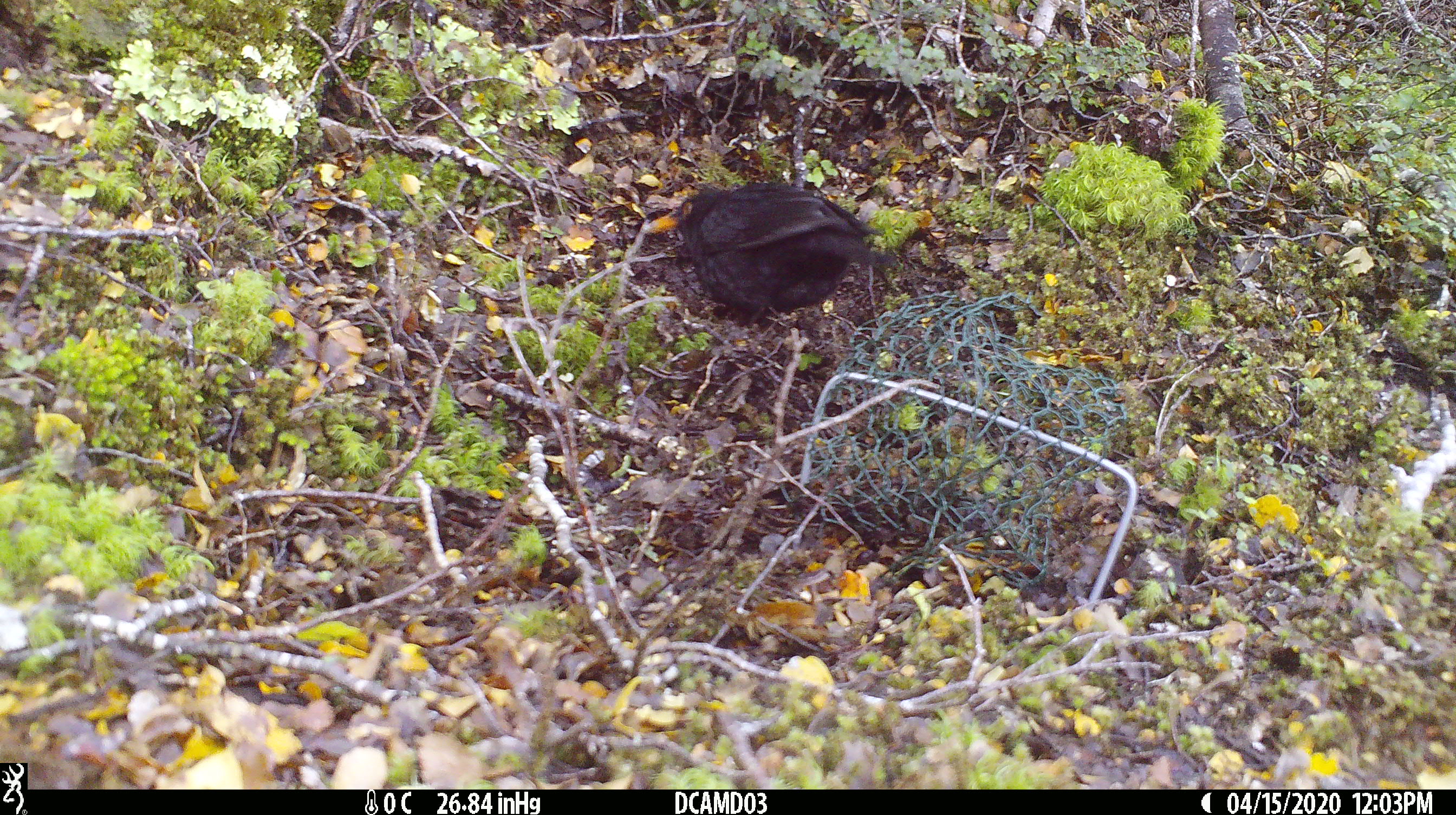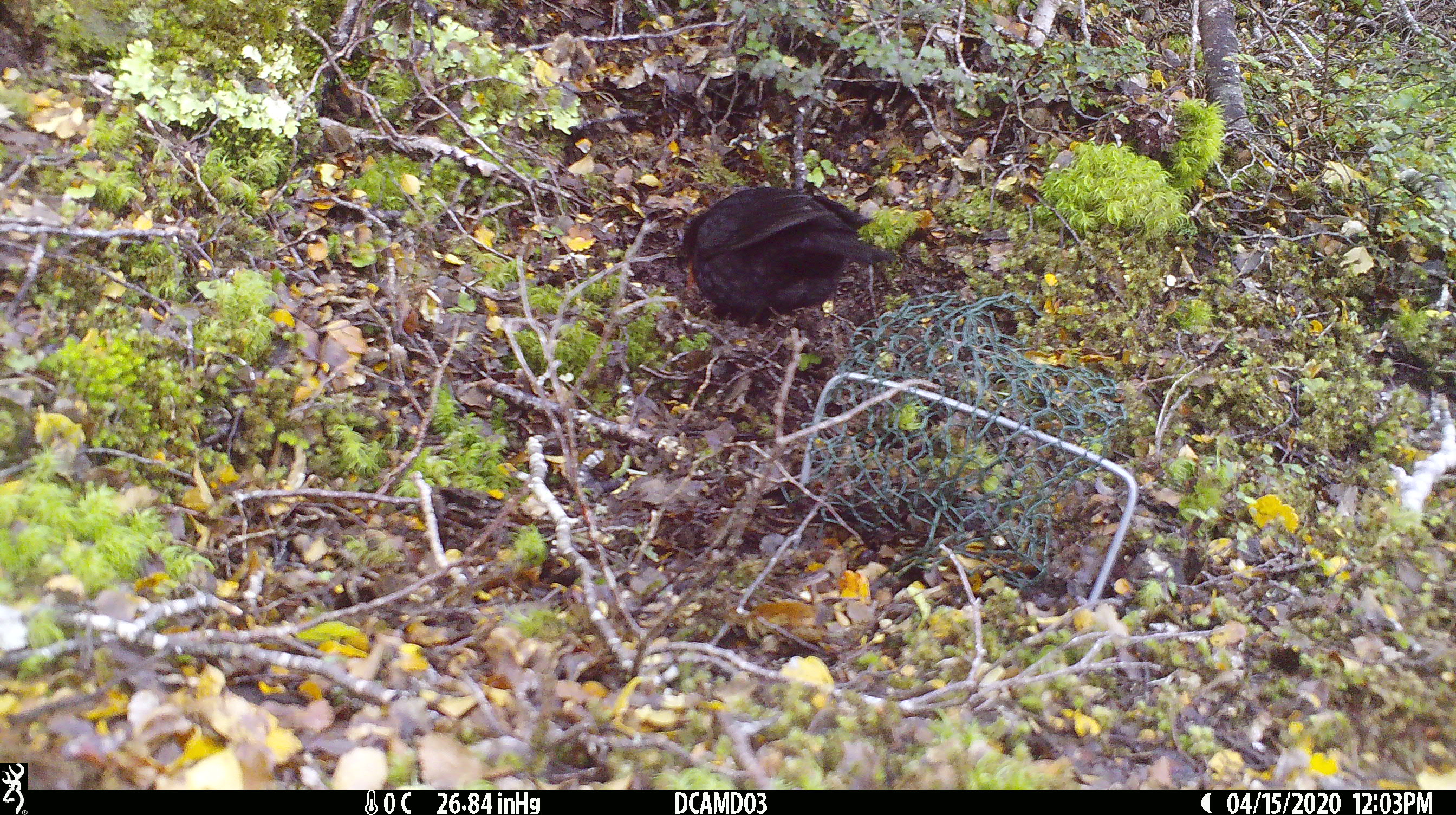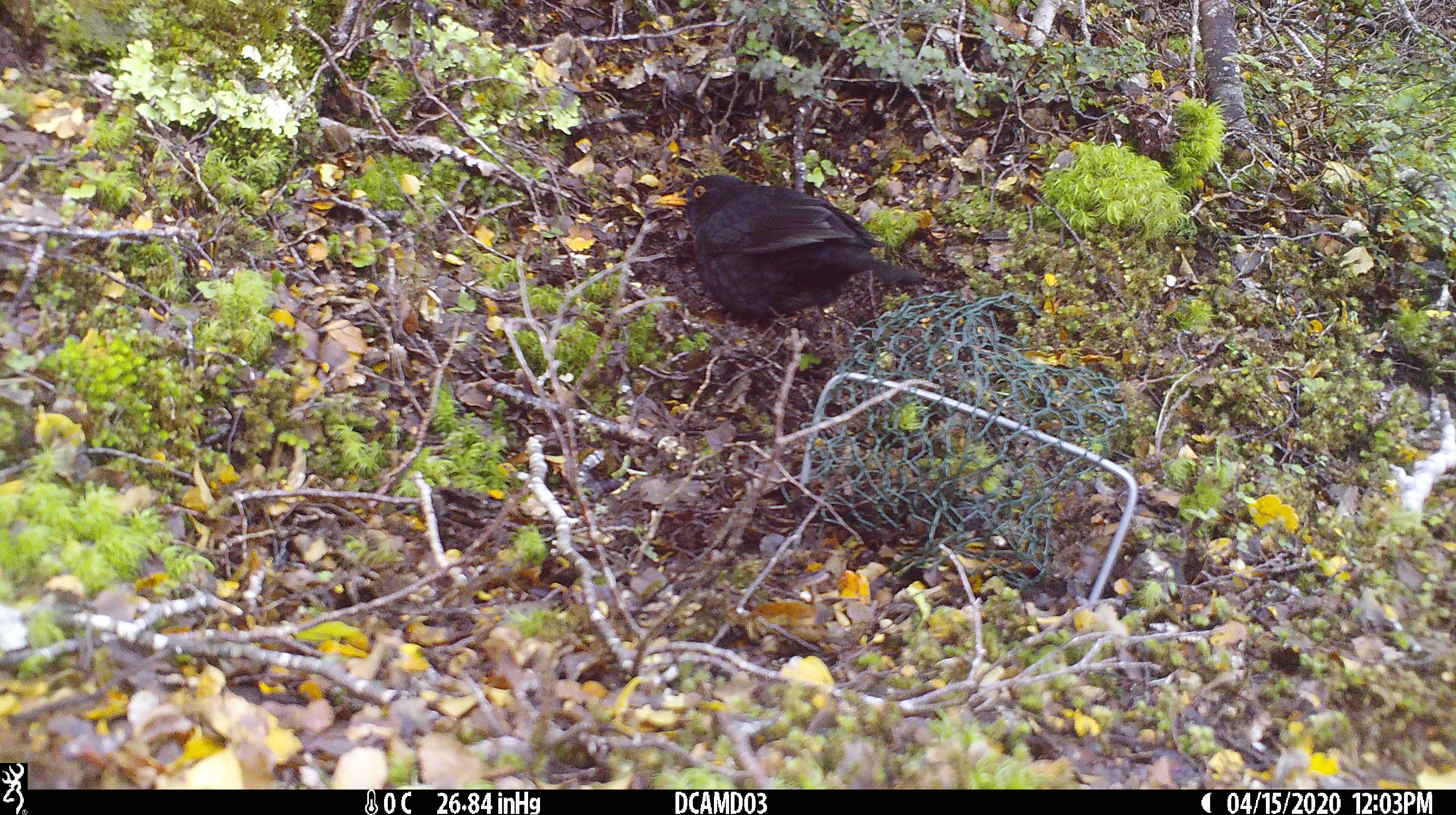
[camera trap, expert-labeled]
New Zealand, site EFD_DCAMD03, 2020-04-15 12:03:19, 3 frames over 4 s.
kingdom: Animalia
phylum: Chordata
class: Aves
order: Passeriformes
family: Turdidae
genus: Turdus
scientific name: Turdus merula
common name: eurasian blackbird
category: blackbird